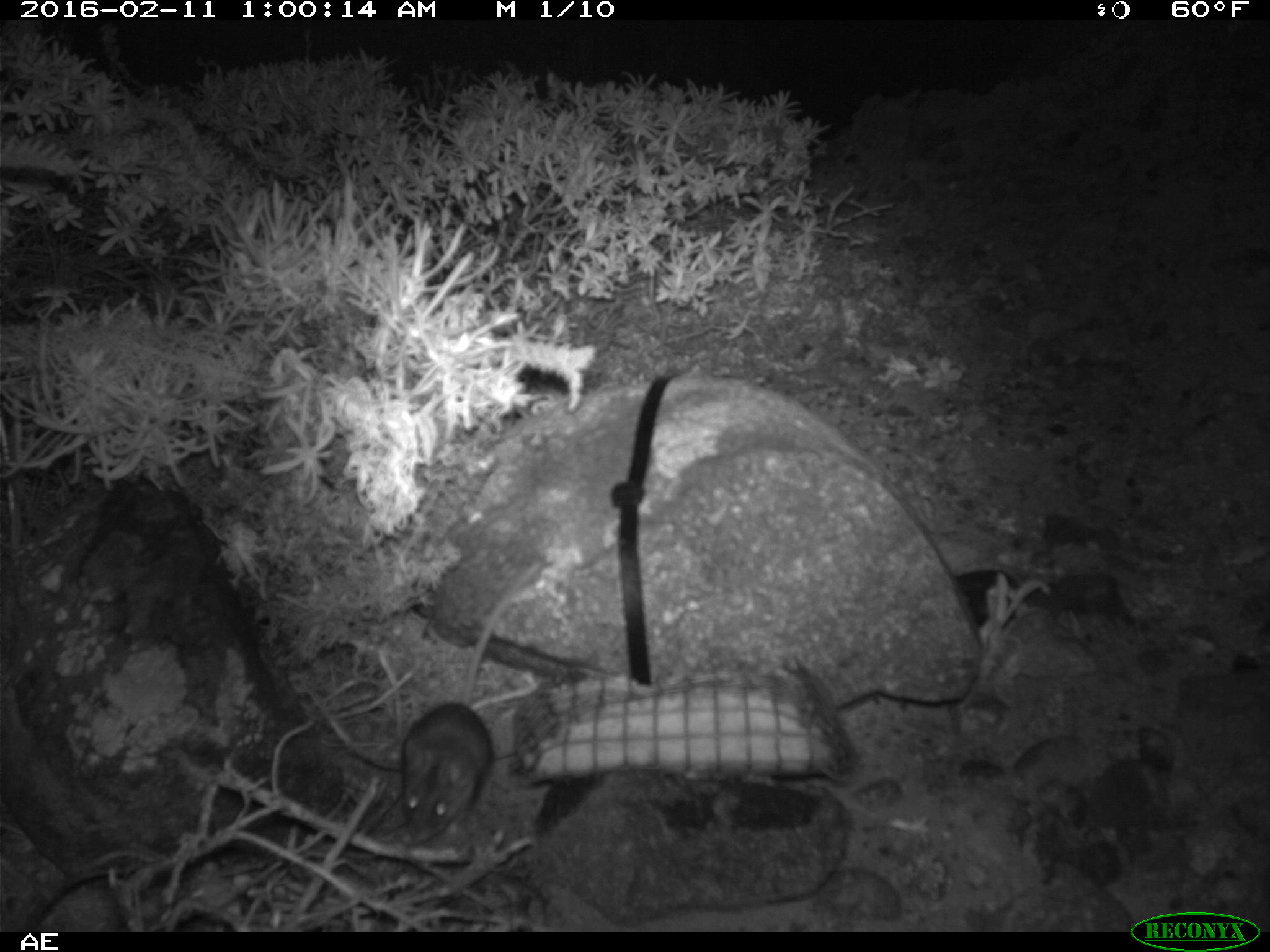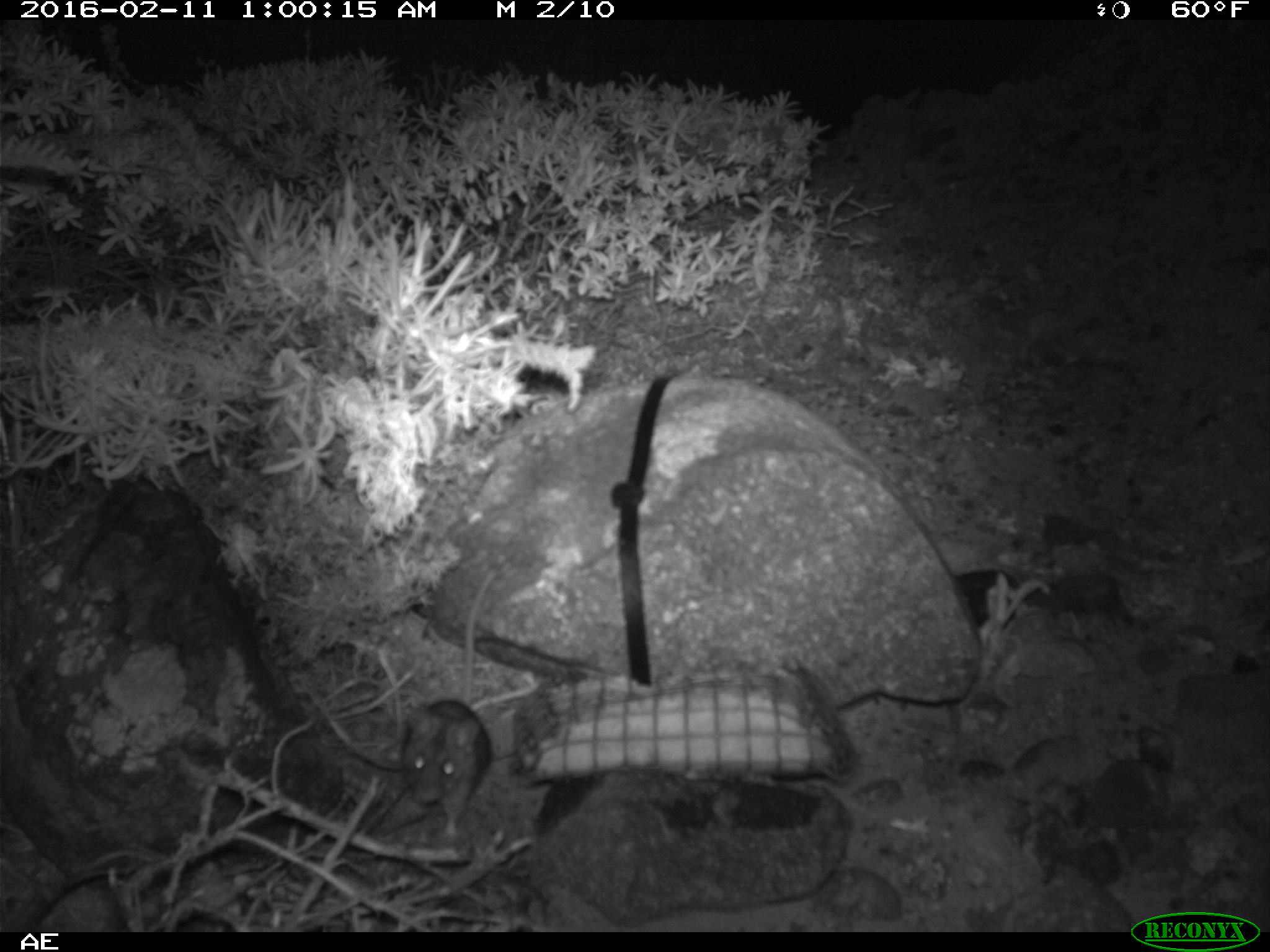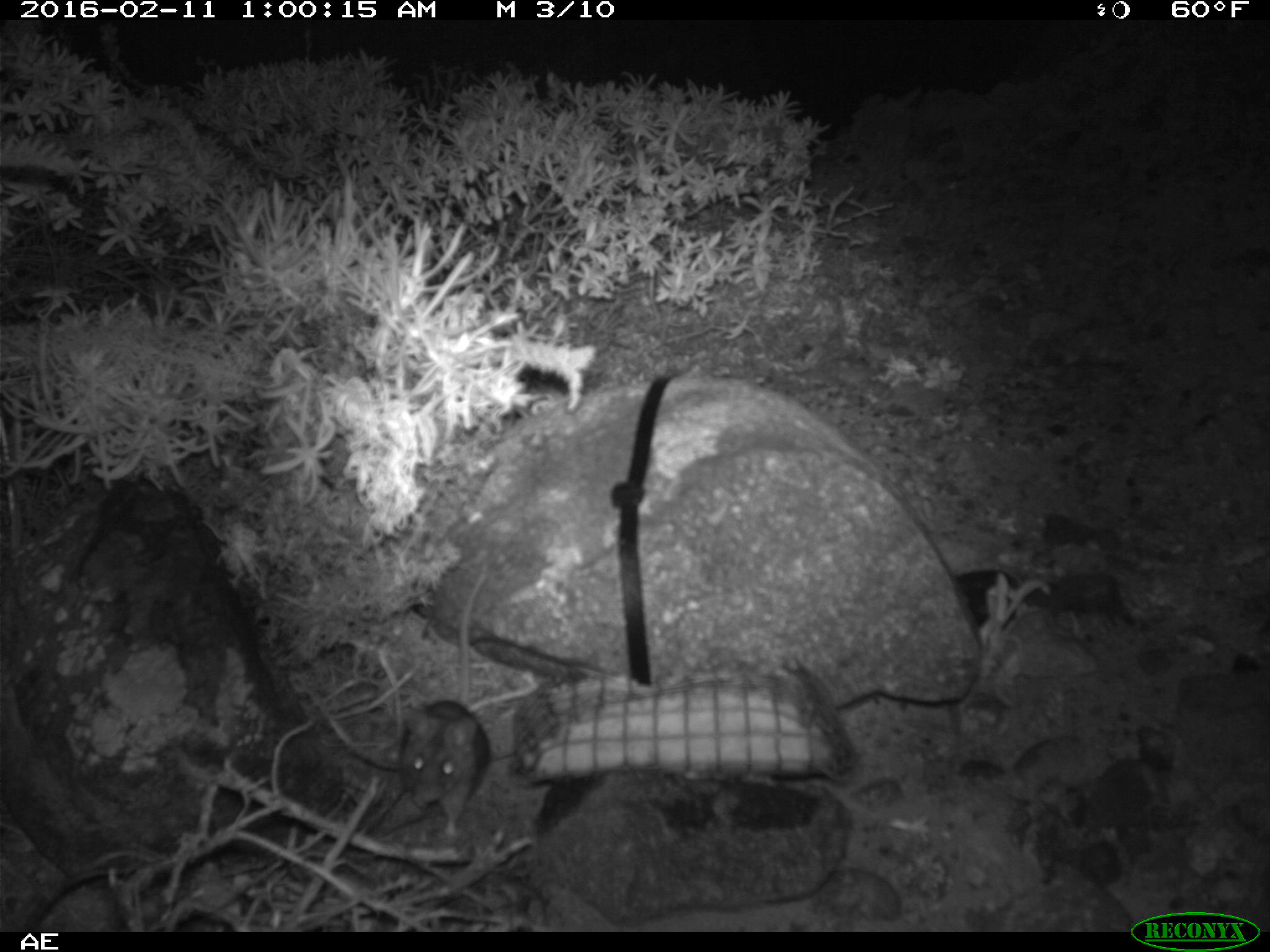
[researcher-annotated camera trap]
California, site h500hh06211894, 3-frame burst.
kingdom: Animalia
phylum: Chordata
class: Mammalia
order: Rodentia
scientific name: Rodentia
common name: rodent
Rodent (Rodentia).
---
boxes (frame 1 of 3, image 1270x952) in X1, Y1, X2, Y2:
rodent: 397, 563, 540, 847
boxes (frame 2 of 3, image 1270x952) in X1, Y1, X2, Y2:
rodent: 399, 566, 499, 835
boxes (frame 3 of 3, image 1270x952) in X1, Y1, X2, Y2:
rodent: 397, 571, 494, 842